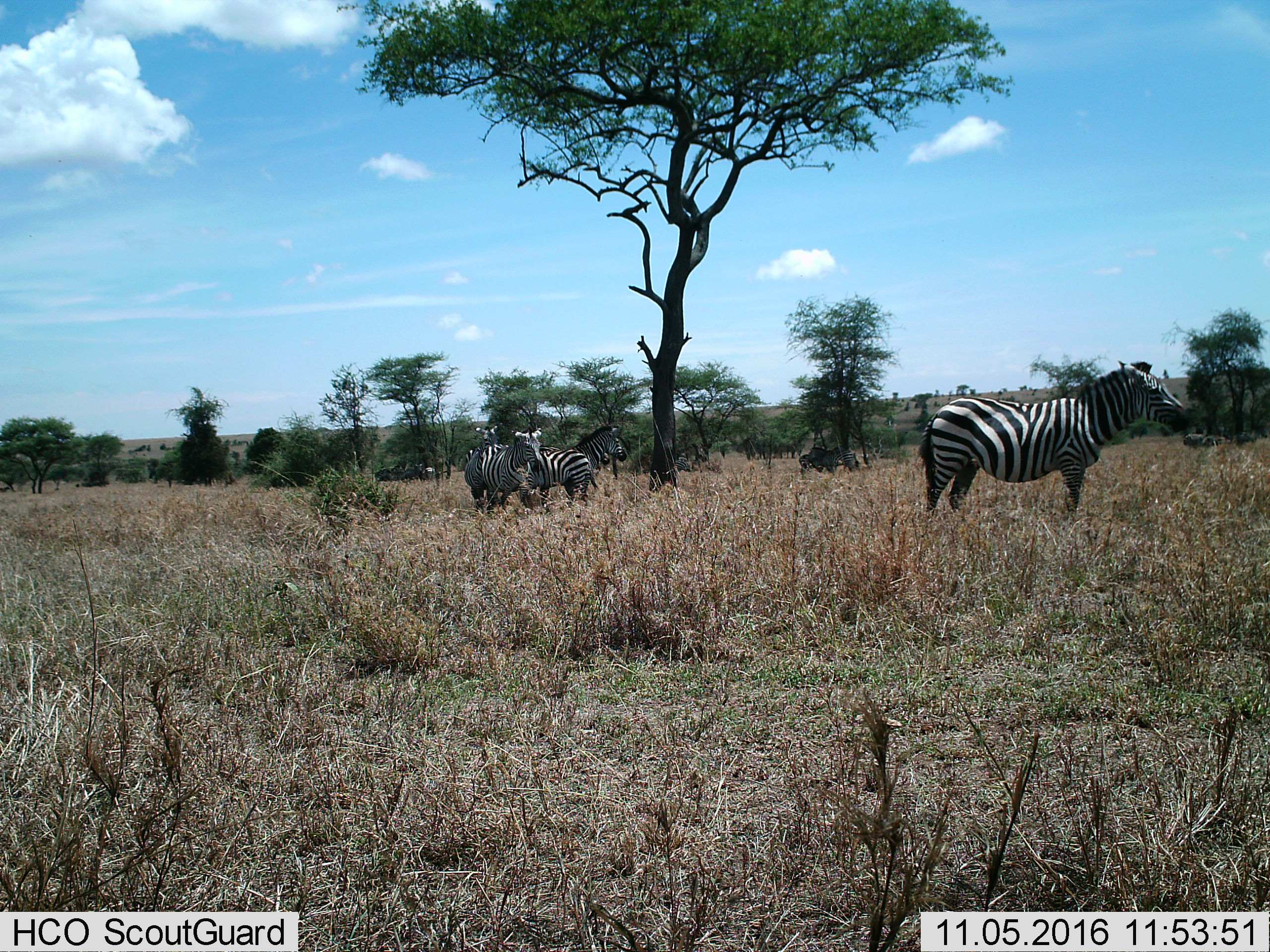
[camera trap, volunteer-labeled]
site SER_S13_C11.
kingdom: Animalia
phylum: Chordata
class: Mammalia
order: Perissodactyla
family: Equidae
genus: Equus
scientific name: Equus quagga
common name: plains zebra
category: zebraplains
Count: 9.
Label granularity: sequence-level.